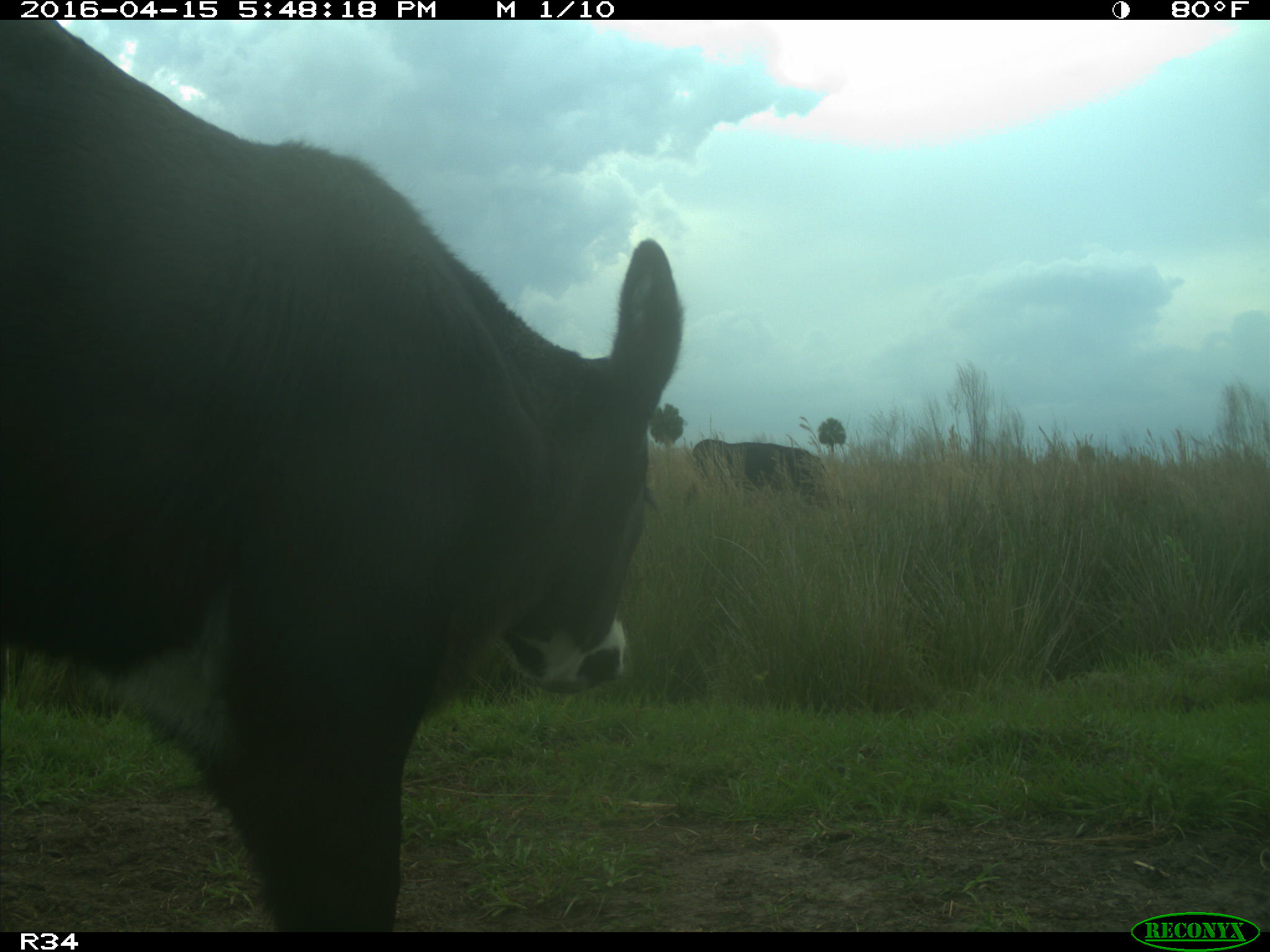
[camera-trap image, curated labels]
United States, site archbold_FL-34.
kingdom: Animalia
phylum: Chordata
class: Mammalia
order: Artiodactyla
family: Bovidae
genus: Bos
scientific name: Bos taurus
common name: domestic cow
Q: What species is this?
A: Bos taurus (domestic cow).